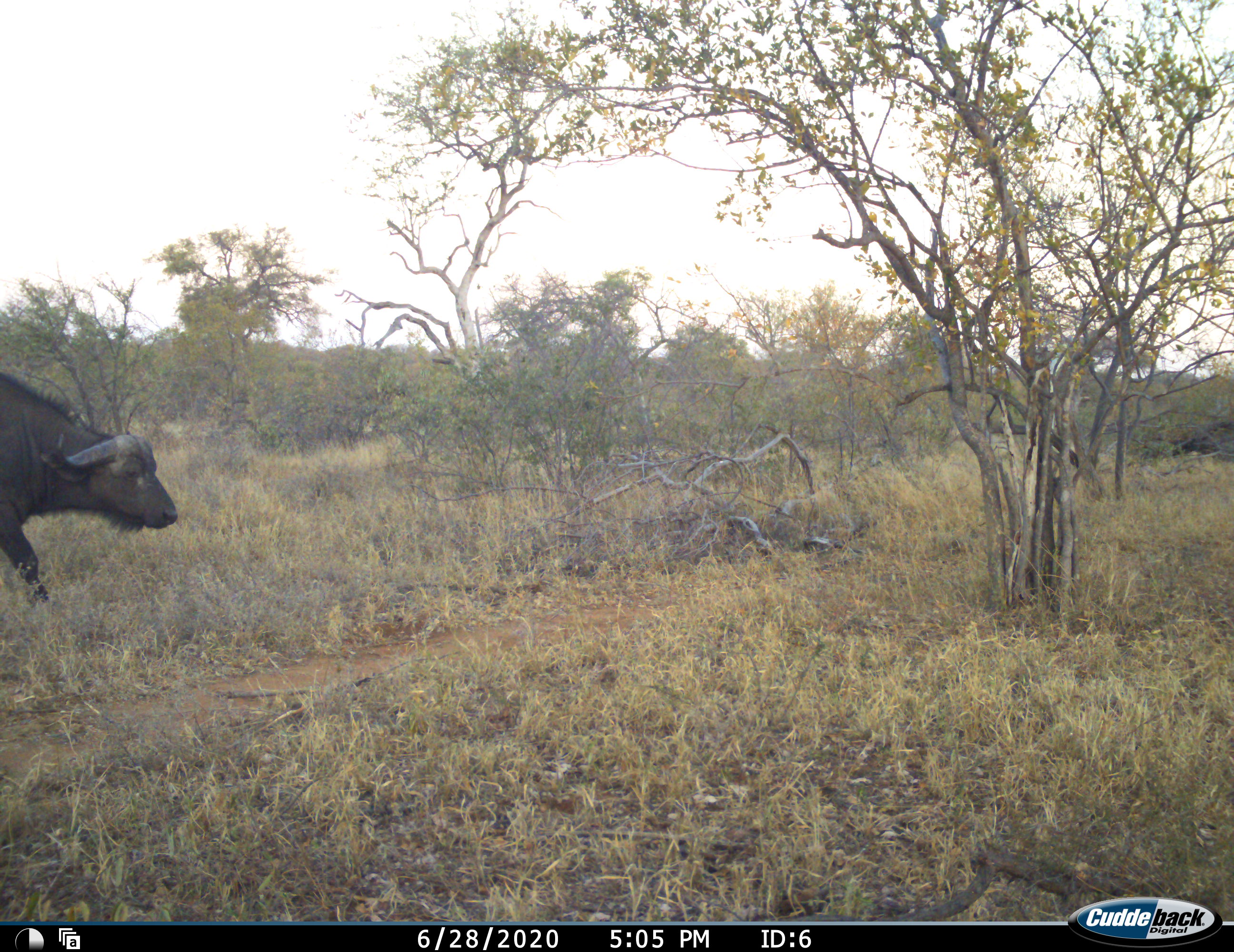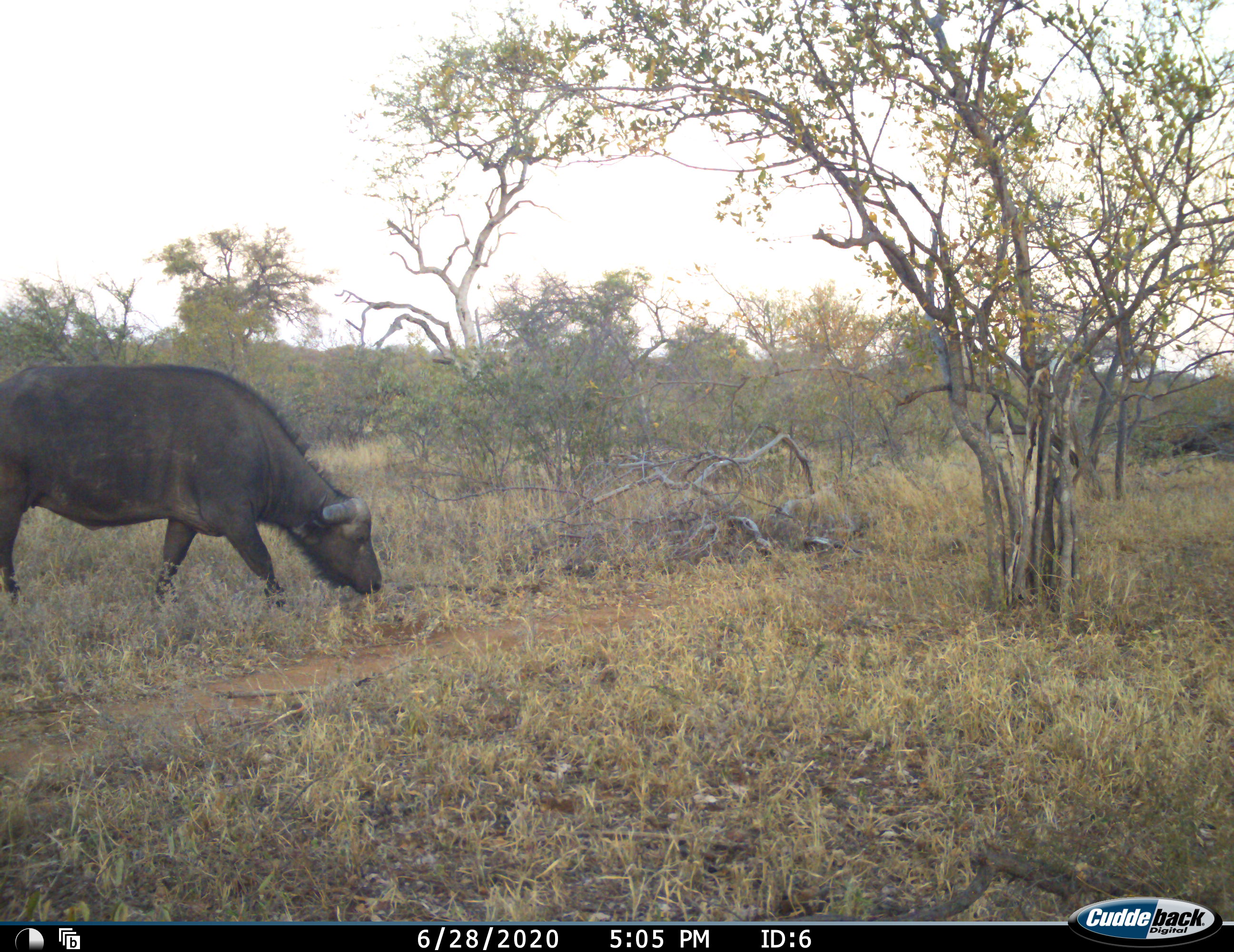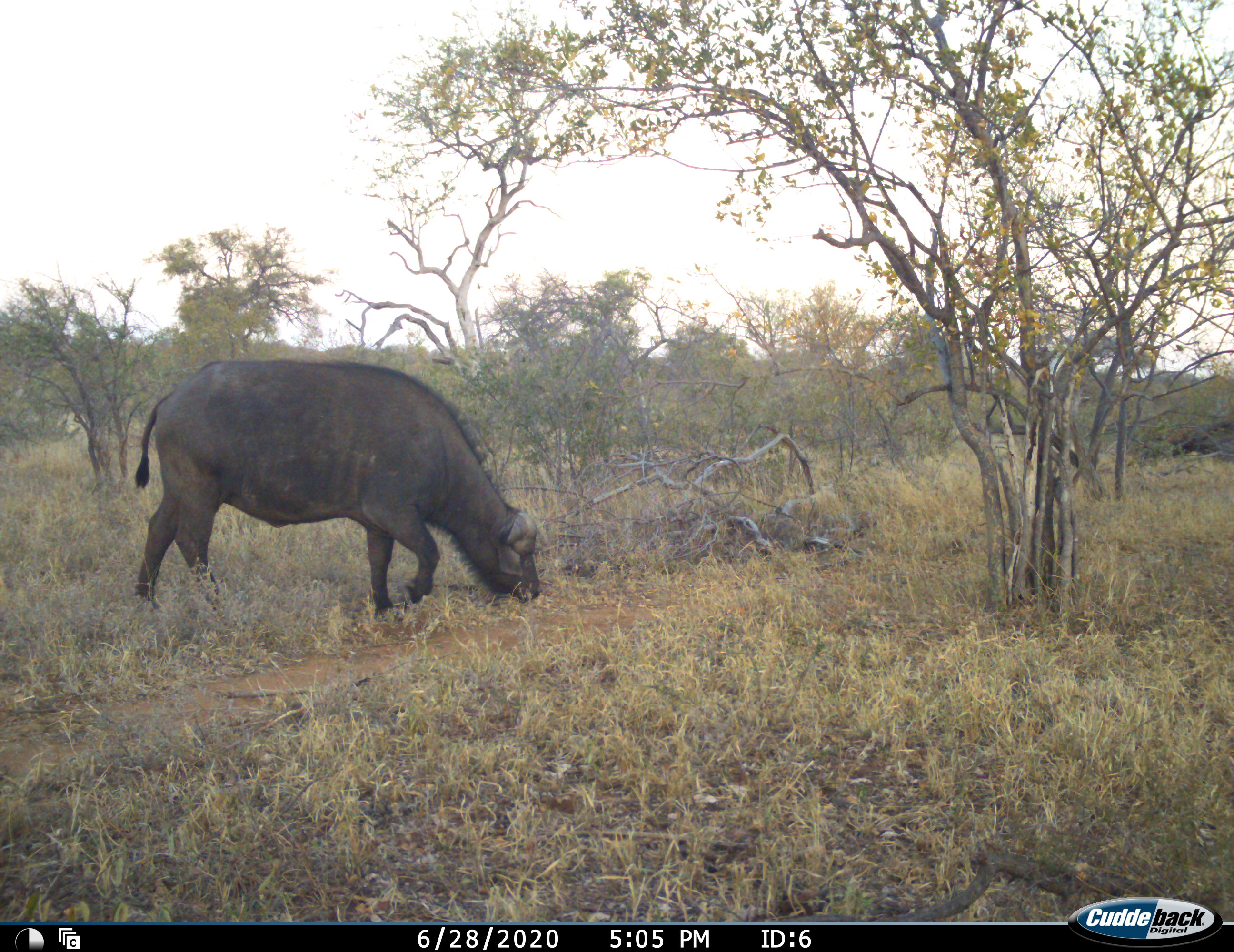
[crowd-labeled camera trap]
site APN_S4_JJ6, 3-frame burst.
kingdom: Animalia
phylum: Chordata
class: Mammalia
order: Artiodactyla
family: Bovidae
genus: Syncerus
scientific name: Syncerus caffer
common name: african buffalo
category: buffalo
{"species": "buffalo (african buffalo) (Syncerus caffer)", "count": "1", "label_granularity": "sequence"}